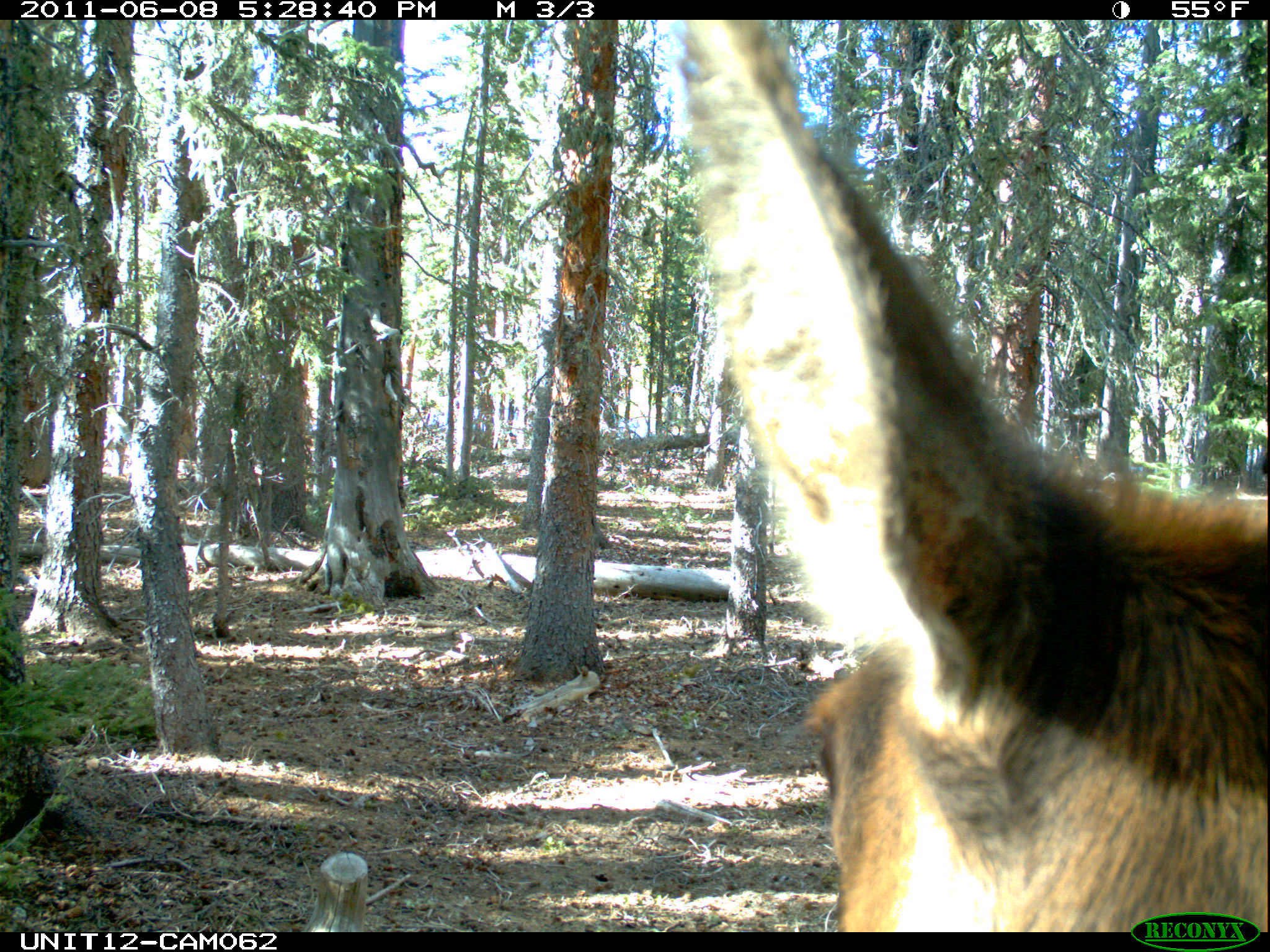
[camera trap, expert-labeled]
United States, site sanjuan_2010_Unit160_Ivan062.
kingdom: Animalia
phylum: Chordata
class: Mammalia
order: Artiodactyla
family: Cervidae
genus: Cervus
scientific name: Cervus elaphus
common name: red deer